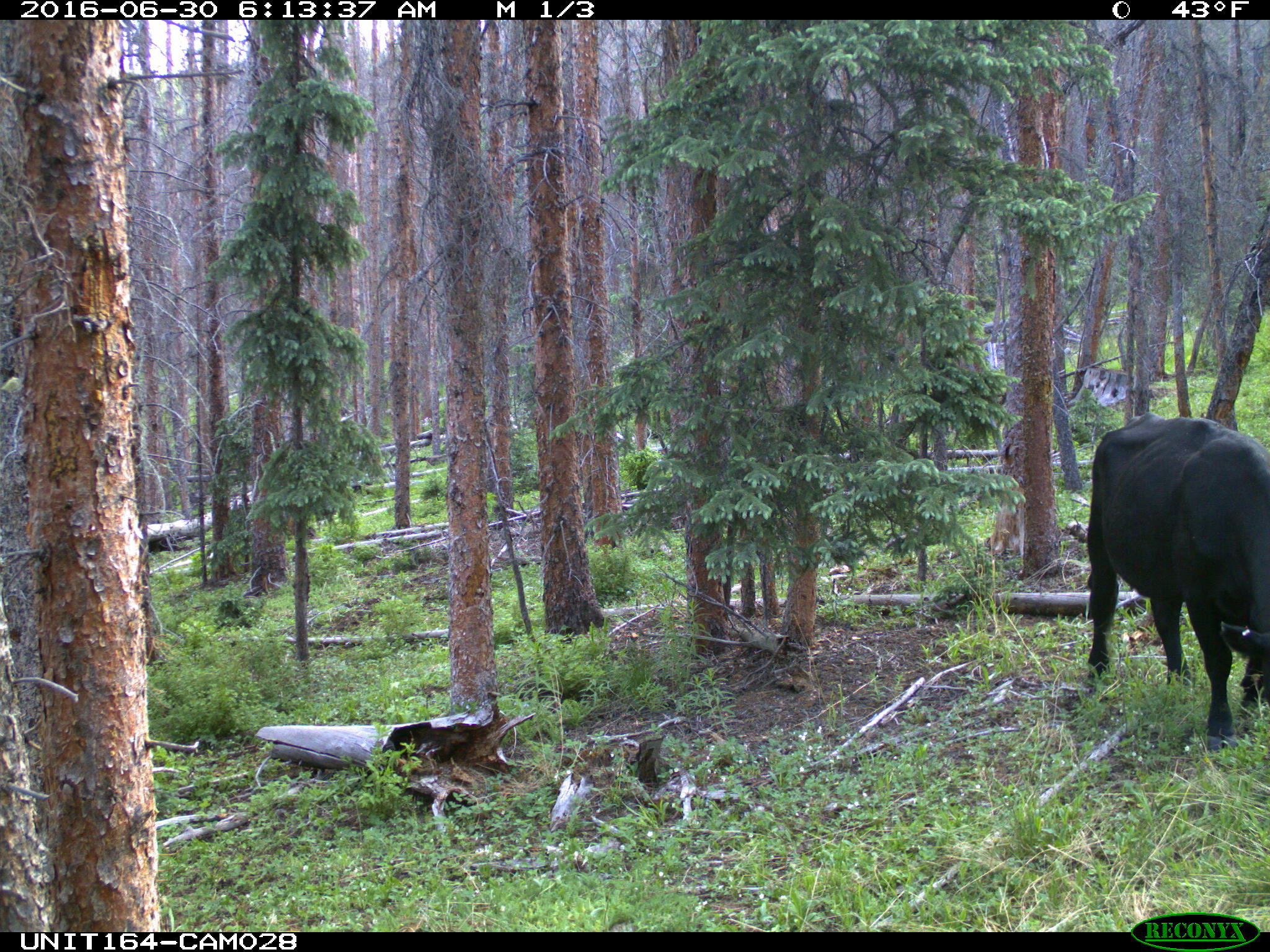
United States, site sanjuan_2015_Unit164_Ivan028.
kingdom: Animalia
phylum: Chordata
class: Mammalia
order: Artiodactyla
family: Bovidae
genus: Bos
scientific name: Bos taurus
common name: domestic cow